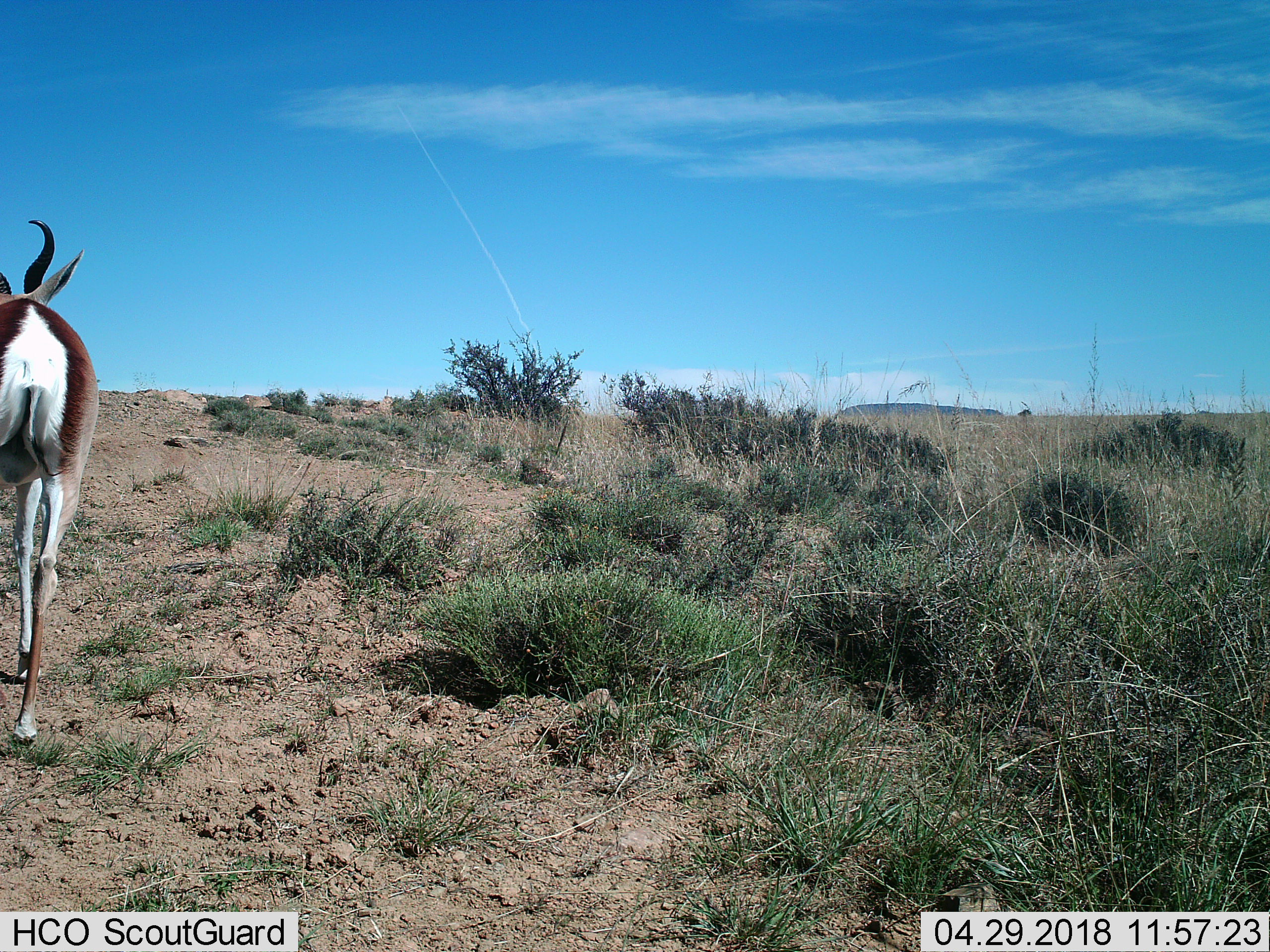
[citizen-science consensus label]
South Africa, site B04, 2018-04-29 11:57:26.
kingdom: Animalia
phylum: Chordata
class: Mammalia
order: Artiodactyla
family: Bovidae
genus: Damaliscus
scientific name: Damaliscus pygargus phillipsi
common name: blesbok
Blesbok (Damaliscus pygargus phillipsi), count 1. Behavior (volunteer vote fractions): standing 0%, resting 0%, moving 100%, interacting 0%. Young present (vote fraction): 0%. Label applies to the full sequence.